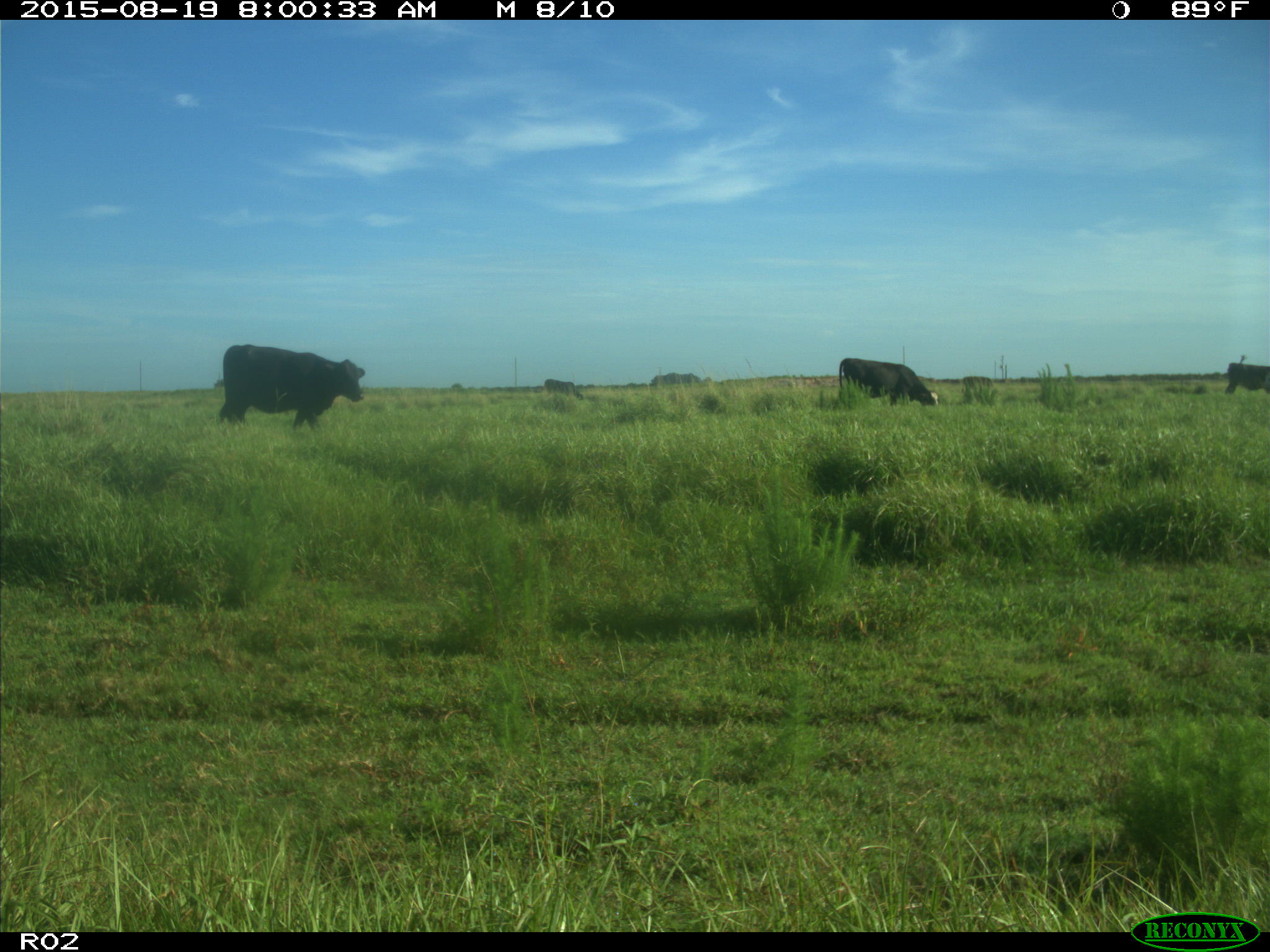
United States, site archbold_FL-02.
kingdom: Animalia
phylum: Chordata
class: Mammalia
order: Artiodactyla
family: Bovidae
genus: Bos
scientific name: Bos taurus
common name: domestic cow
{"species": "Bos taurus (domestic cow)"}